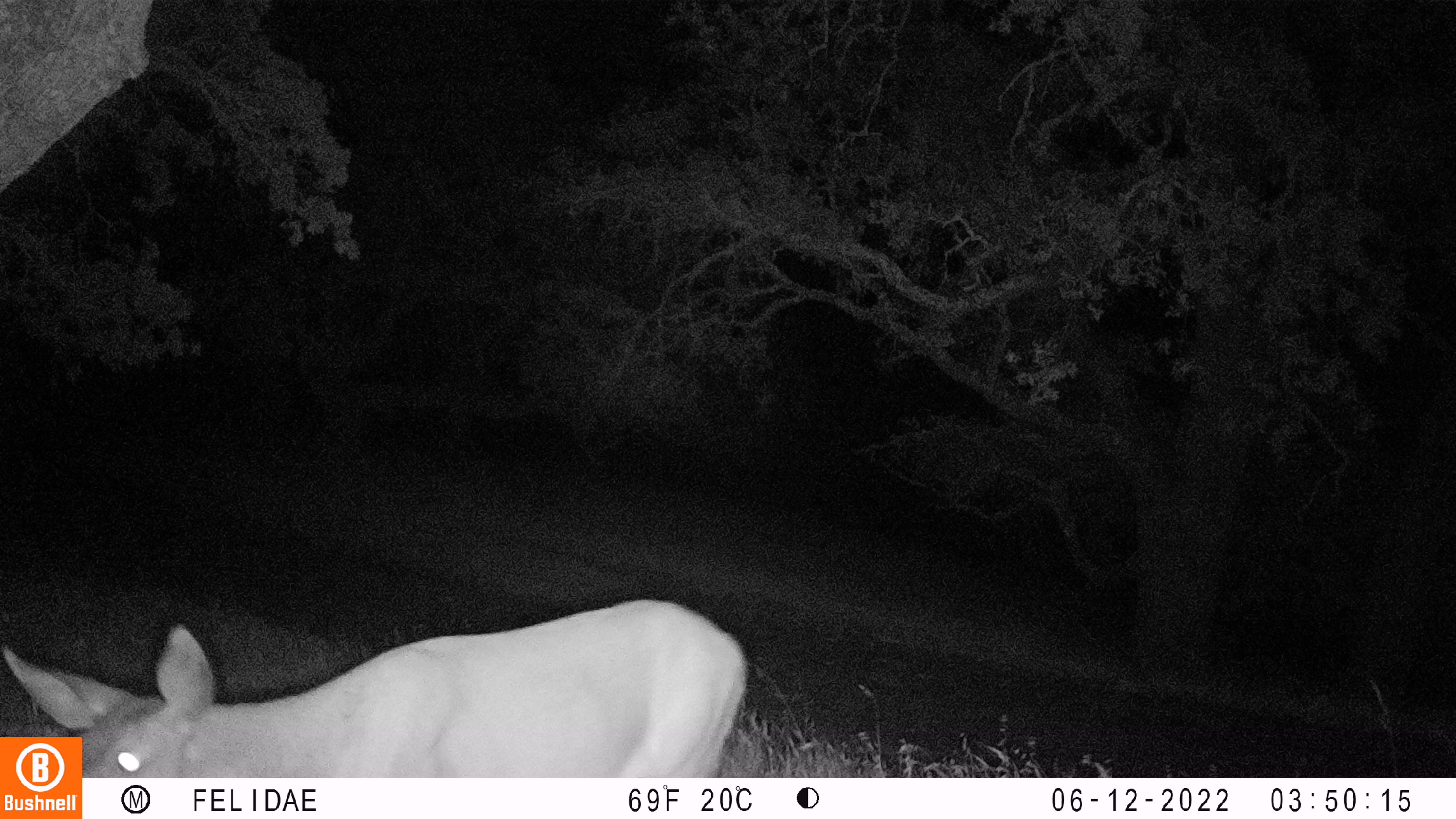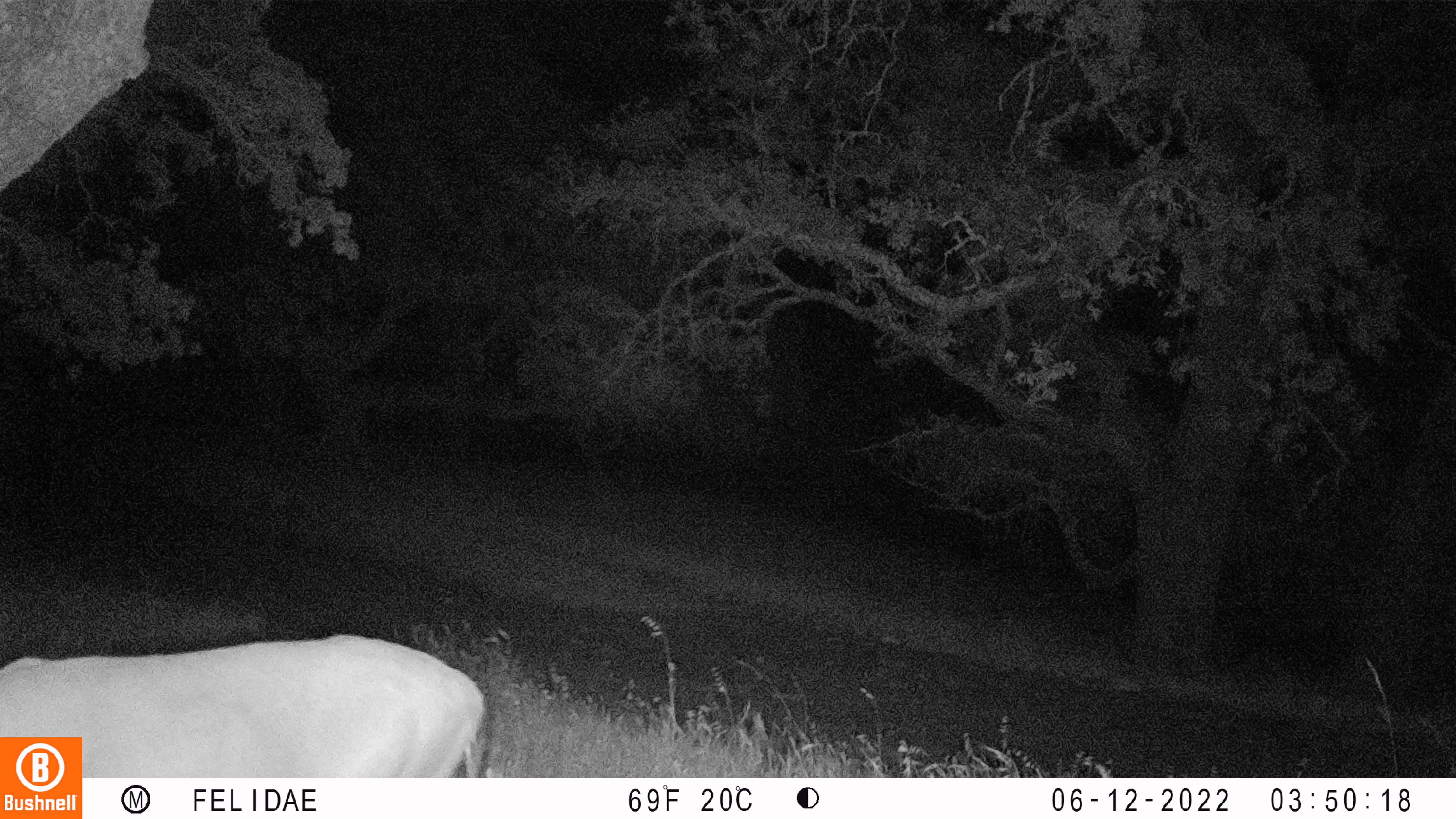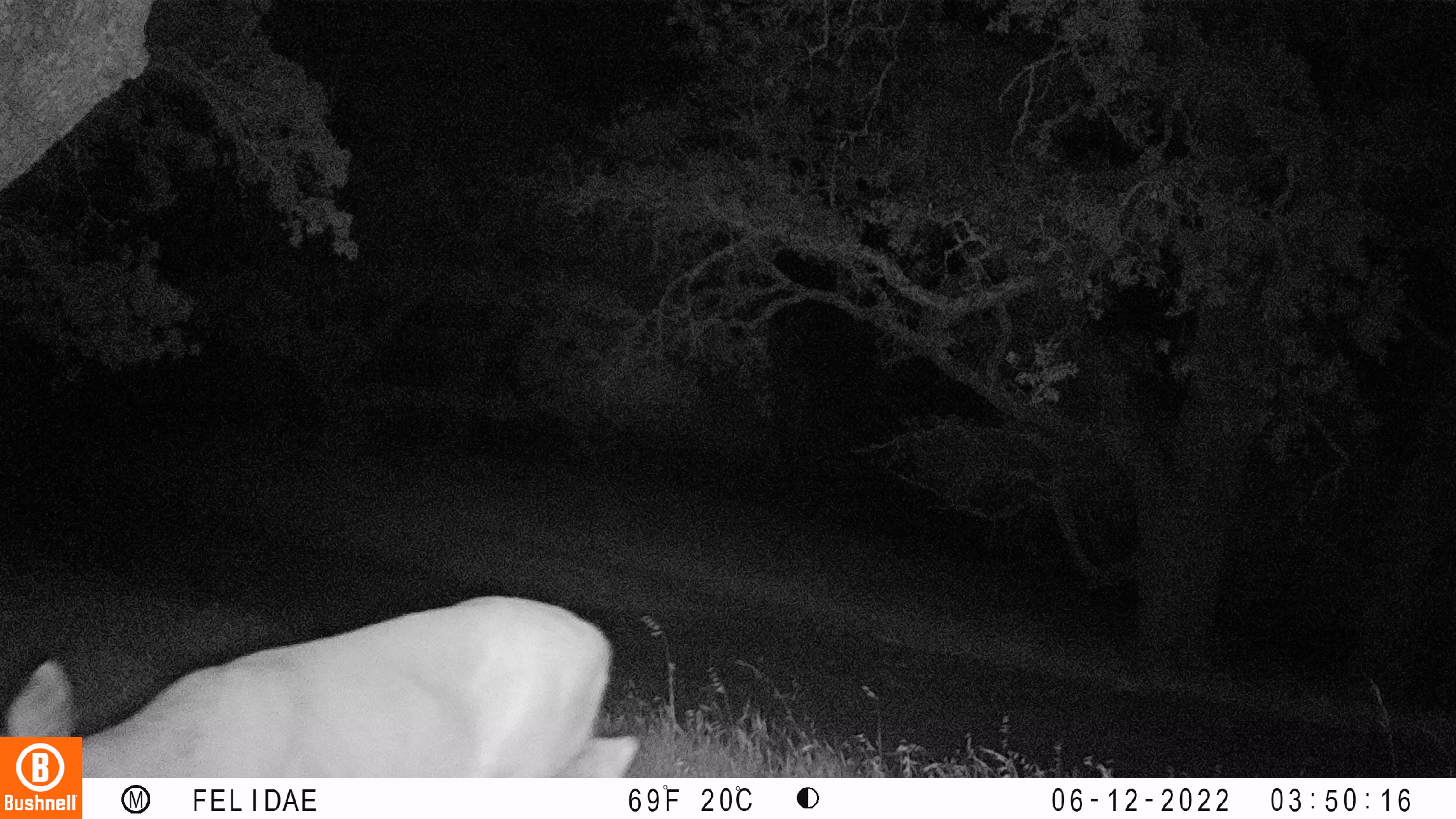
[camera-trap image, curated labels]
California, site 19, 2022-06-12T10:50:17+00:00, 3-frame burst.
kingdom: Animalia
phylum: Chordata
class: Mammalia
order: Artiodactyla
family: Cervidae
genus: Odocoileus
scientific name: Odocoileus hemionus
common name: mule deer